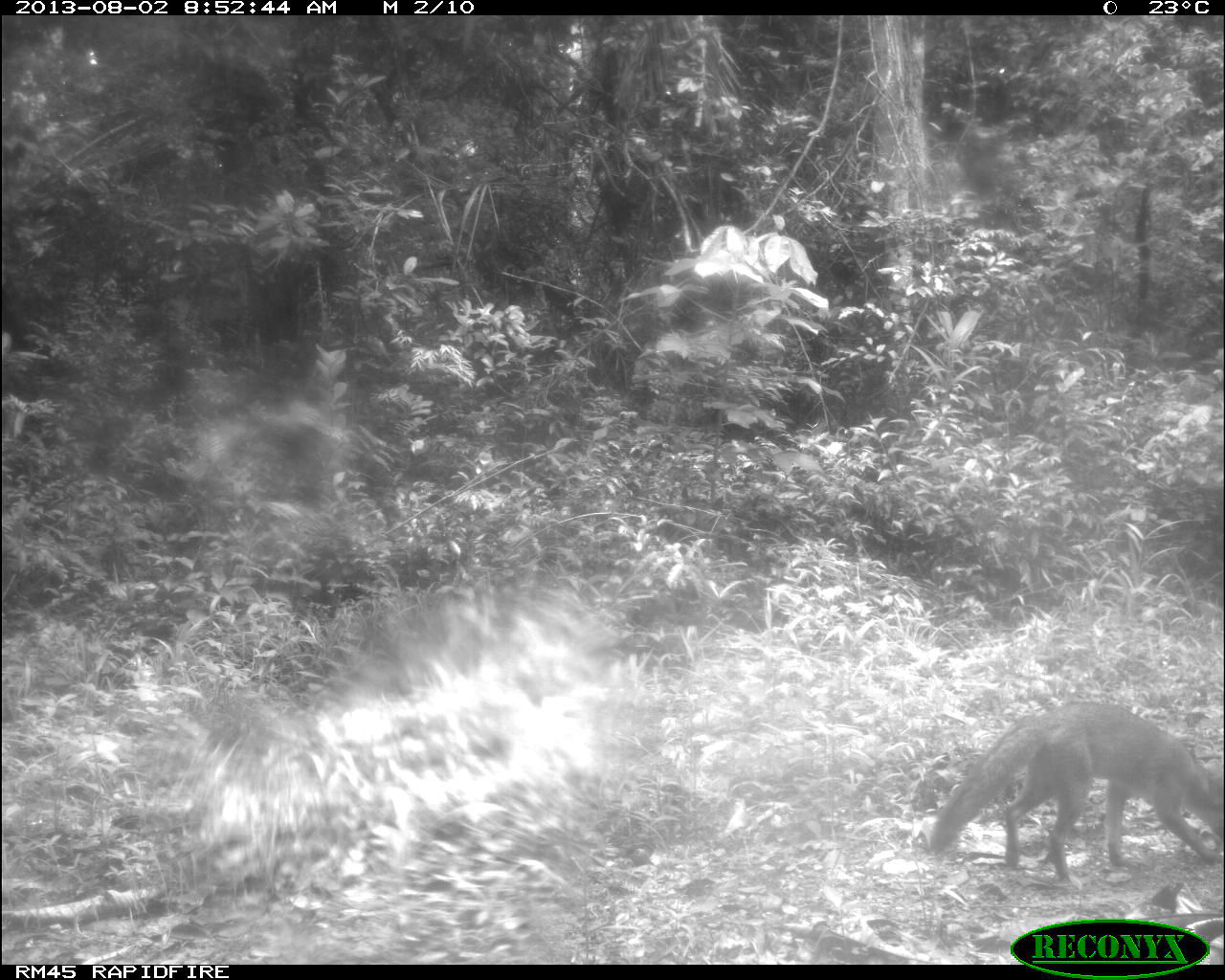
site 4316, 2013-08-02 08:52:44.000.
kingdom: Animalia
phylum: Chordata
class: Mammalia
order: Carnivora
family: Canidae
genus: Urocyon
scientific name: Urocyon cinereoargenteus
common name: gray fox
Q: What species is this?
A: Urocyon cinereoargenteus (gray fox).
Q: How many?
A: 1.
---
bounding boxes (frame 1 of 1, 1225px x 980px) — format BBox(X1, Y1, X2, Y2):
urocyon cinereoargenteus: BBox(926, 700, 1224, 882)